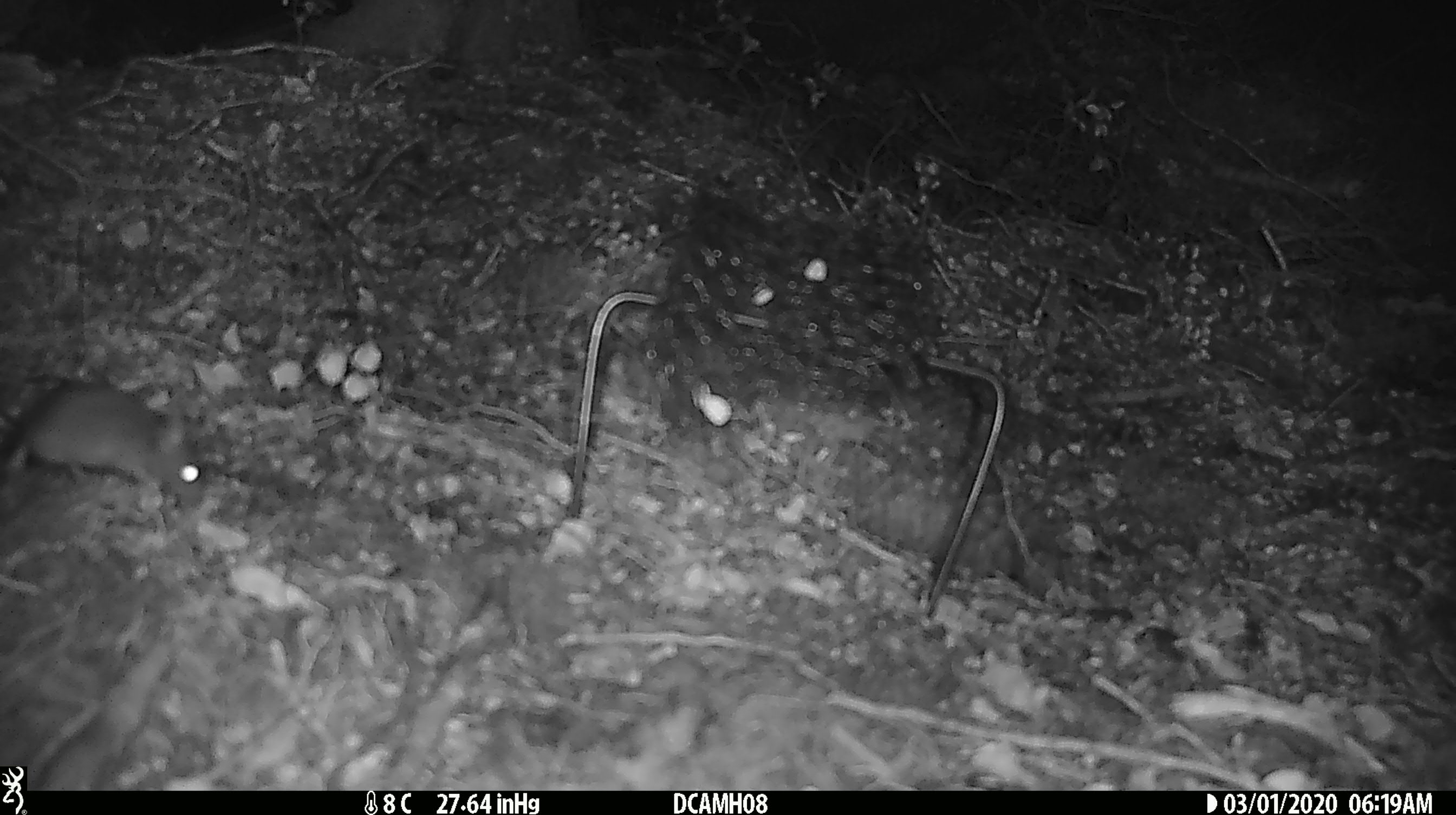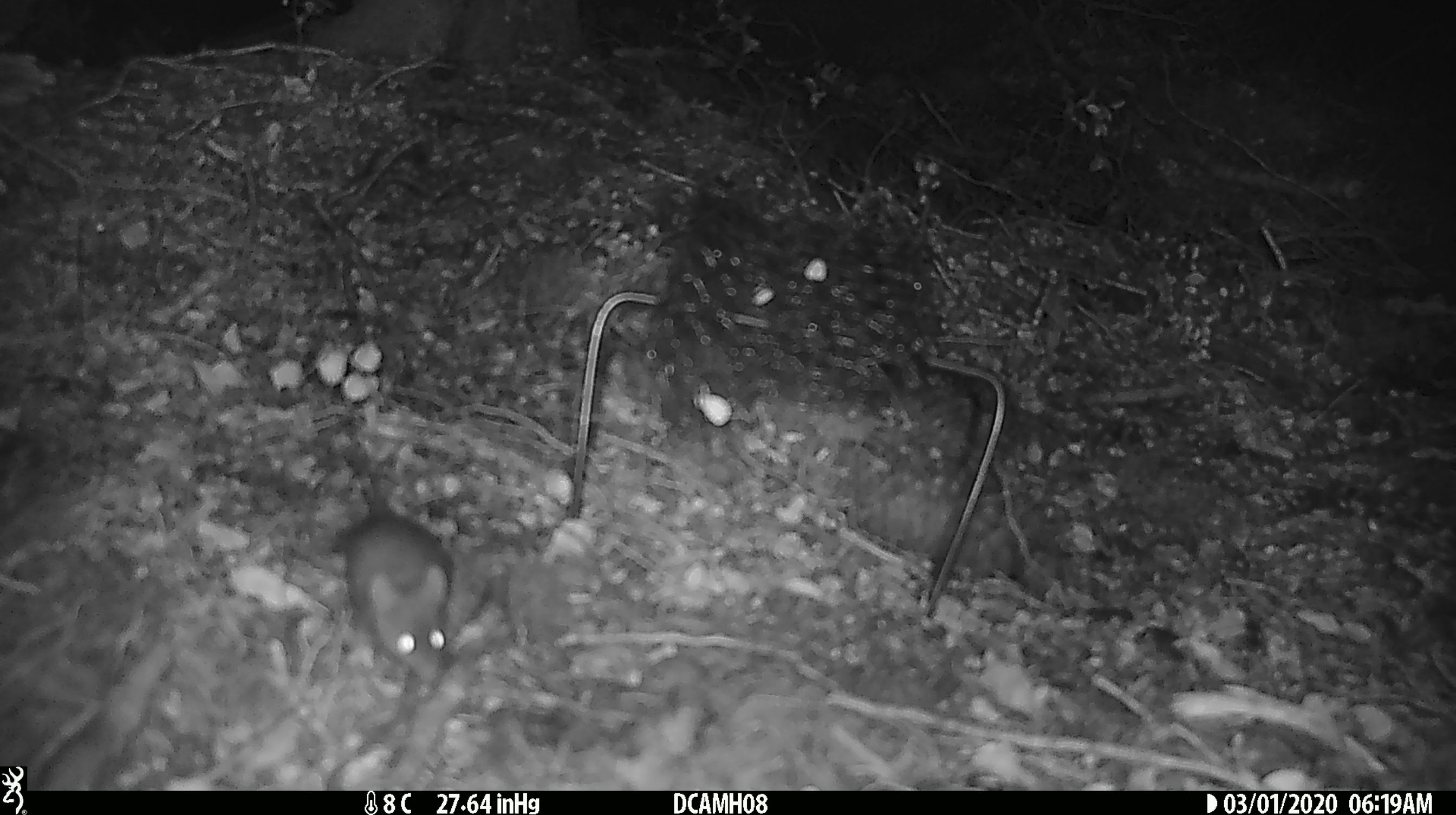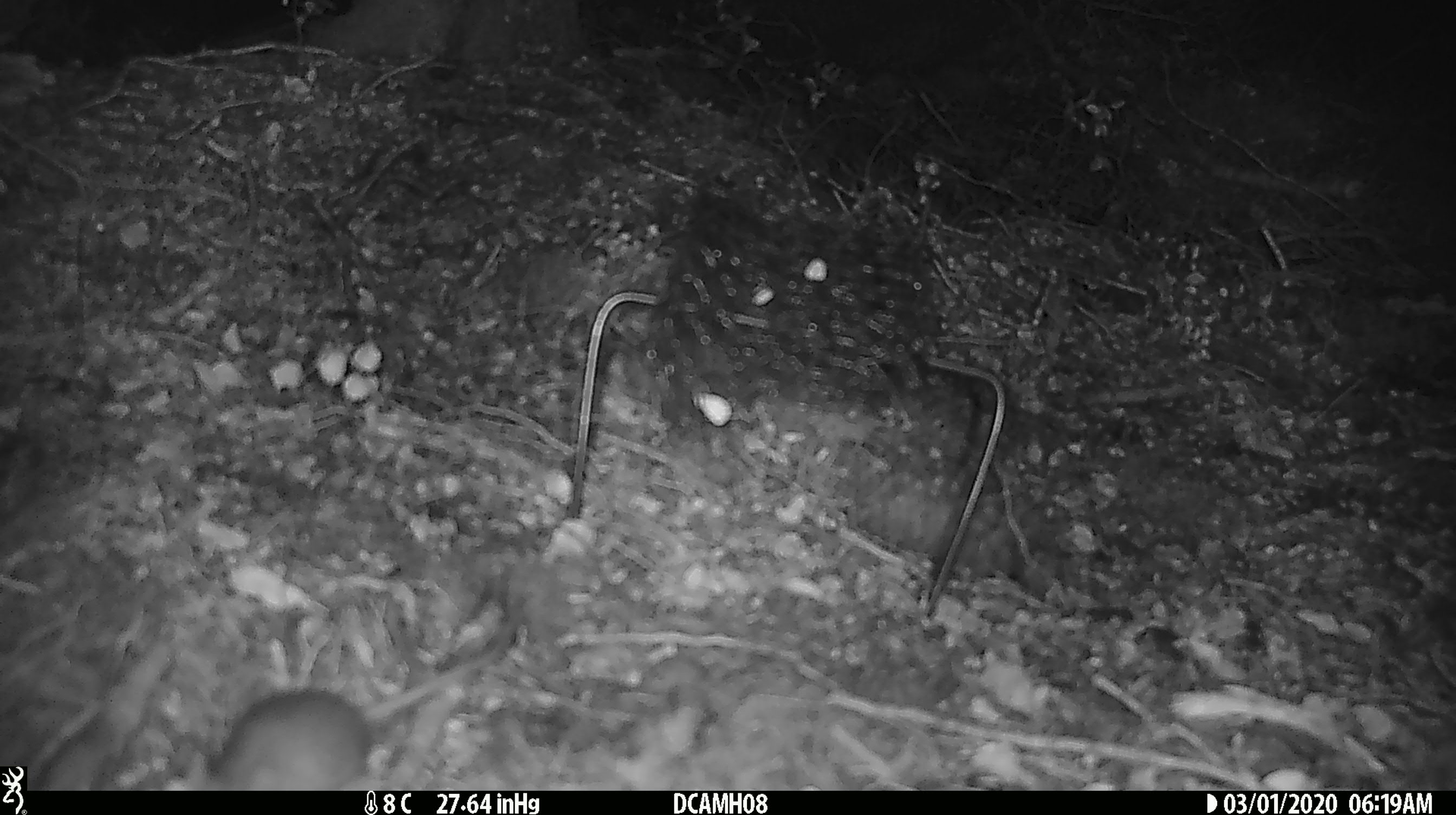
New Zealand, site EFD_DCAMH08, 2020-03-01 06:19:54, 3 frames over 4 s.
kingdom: Animalia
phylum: Chordata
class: Mammalia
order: Rodentia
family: Muridae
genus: Mus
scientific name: Mus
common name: mouse